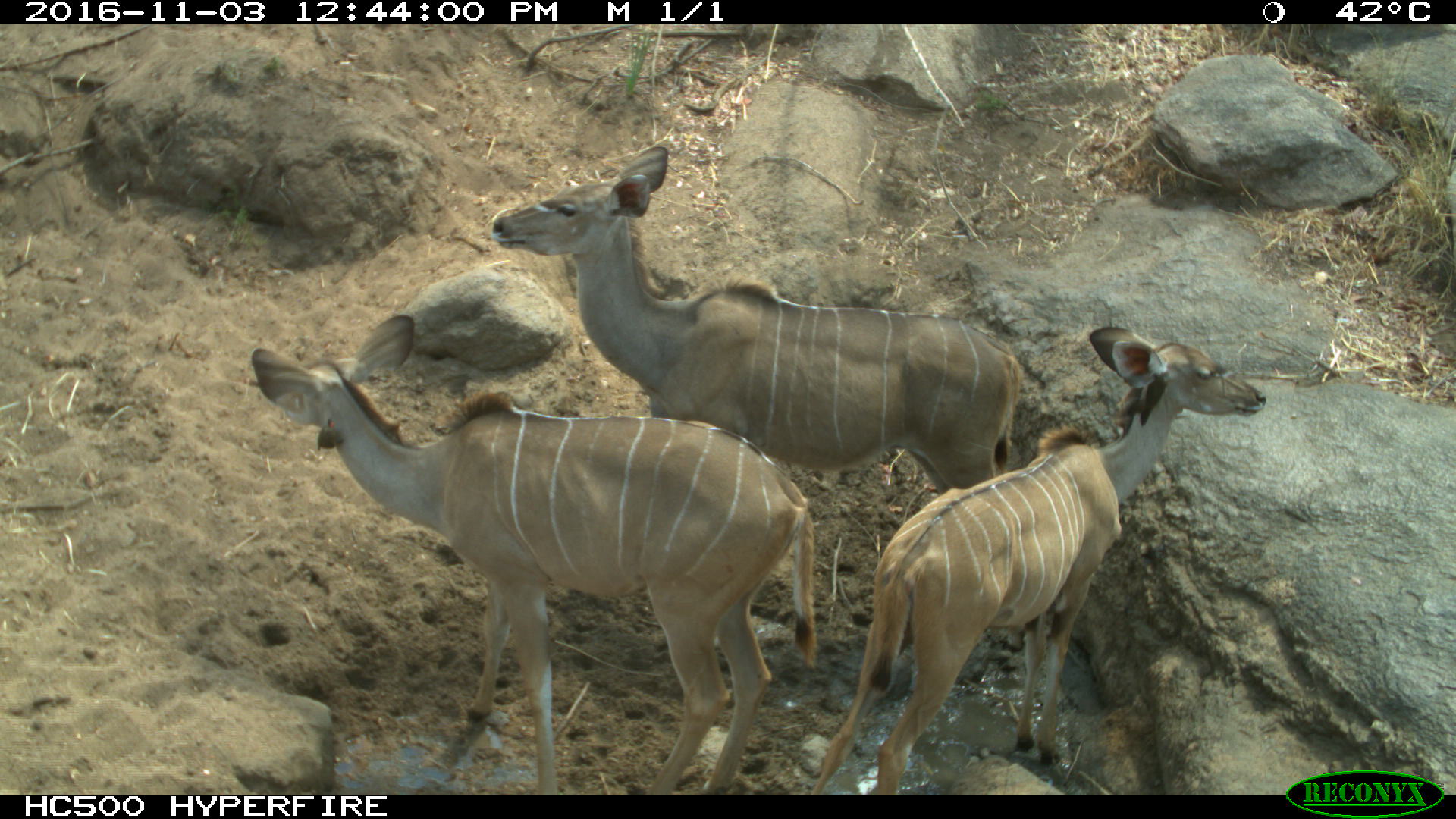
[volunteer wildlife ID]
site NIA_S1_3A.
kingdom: Animalia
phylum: Chordata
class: Mammalia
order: Artiodactyla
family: Bovidae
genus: Tragelaphus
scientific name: Tragelaphus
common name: kudu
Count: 3.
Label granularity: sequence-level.